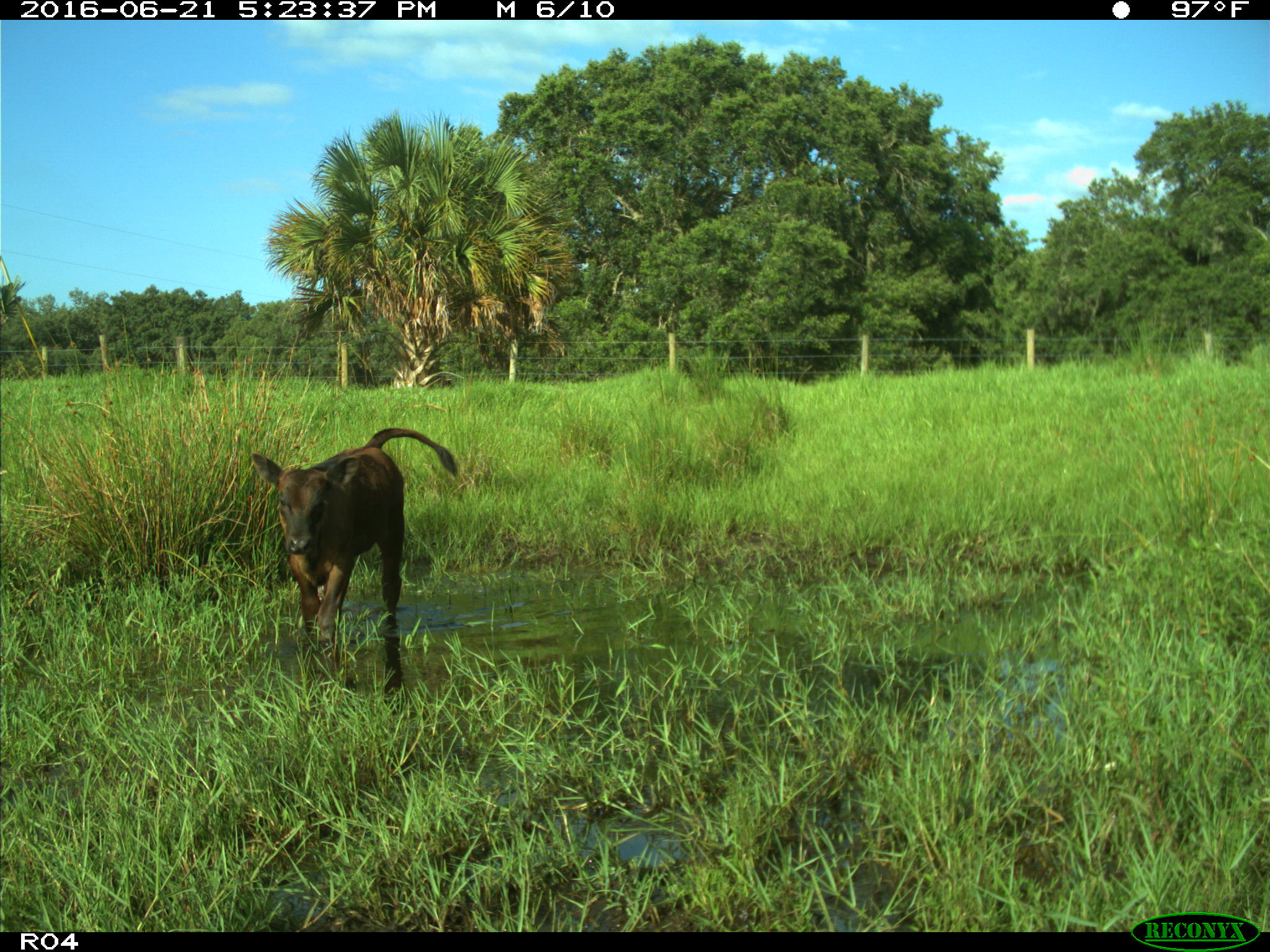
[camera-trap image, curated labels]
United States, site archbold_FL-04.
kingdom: Animalia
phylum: Chordata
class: Mammalia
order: Artiodactyla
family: Bovidae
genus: Bos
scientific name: Bos taurus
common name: domestic cow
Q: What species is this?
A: Bos taurus (domestic cow).